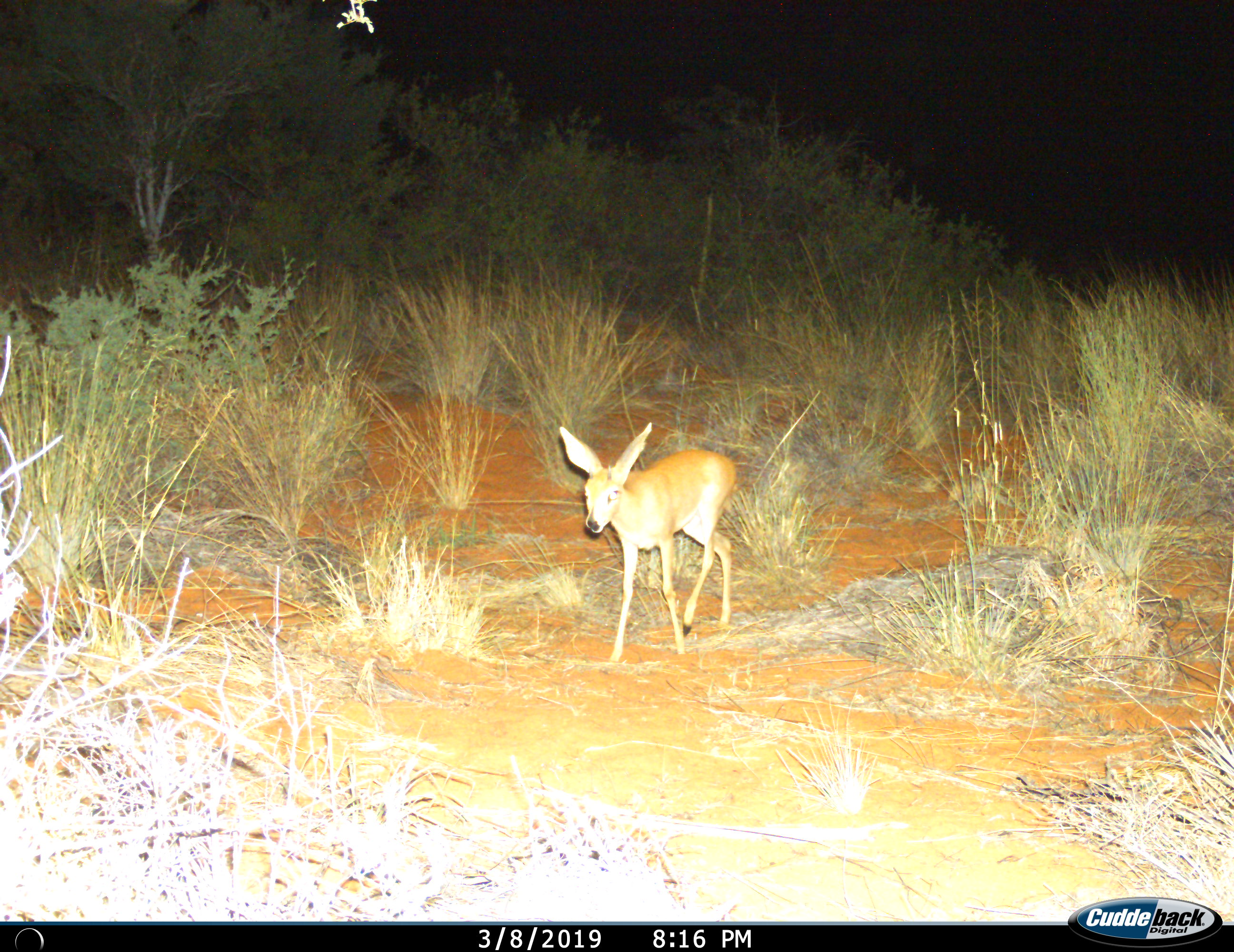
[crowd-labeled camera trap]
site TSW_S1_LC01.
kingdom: Animalia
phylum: Chordata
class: Mammalia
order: Artiodactyla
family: Bovidae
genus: Raphicerus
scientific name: Raphicerus campestris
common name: steenbok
Steenbok (Raphicerus campestris), count 1. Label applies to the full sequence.